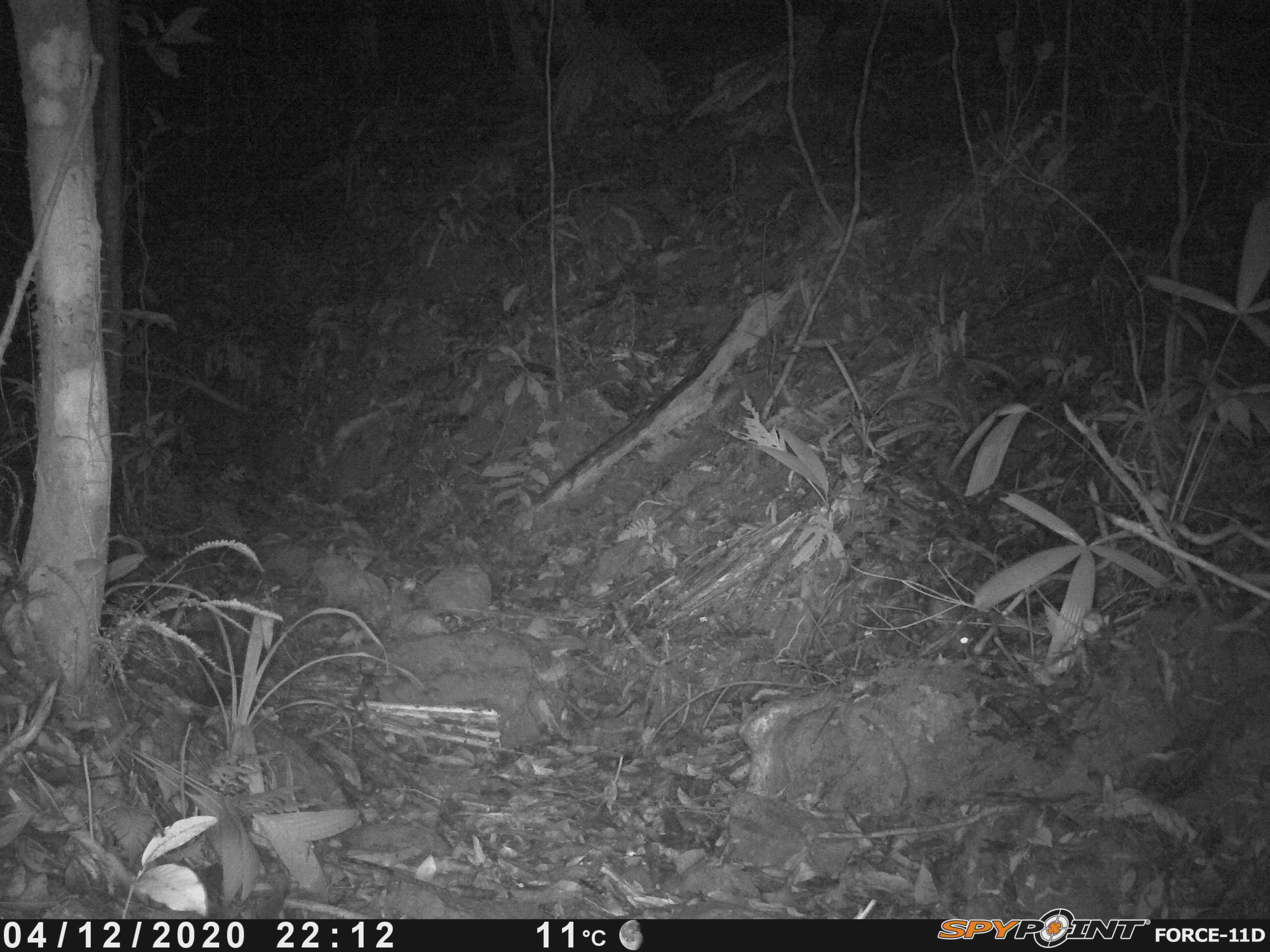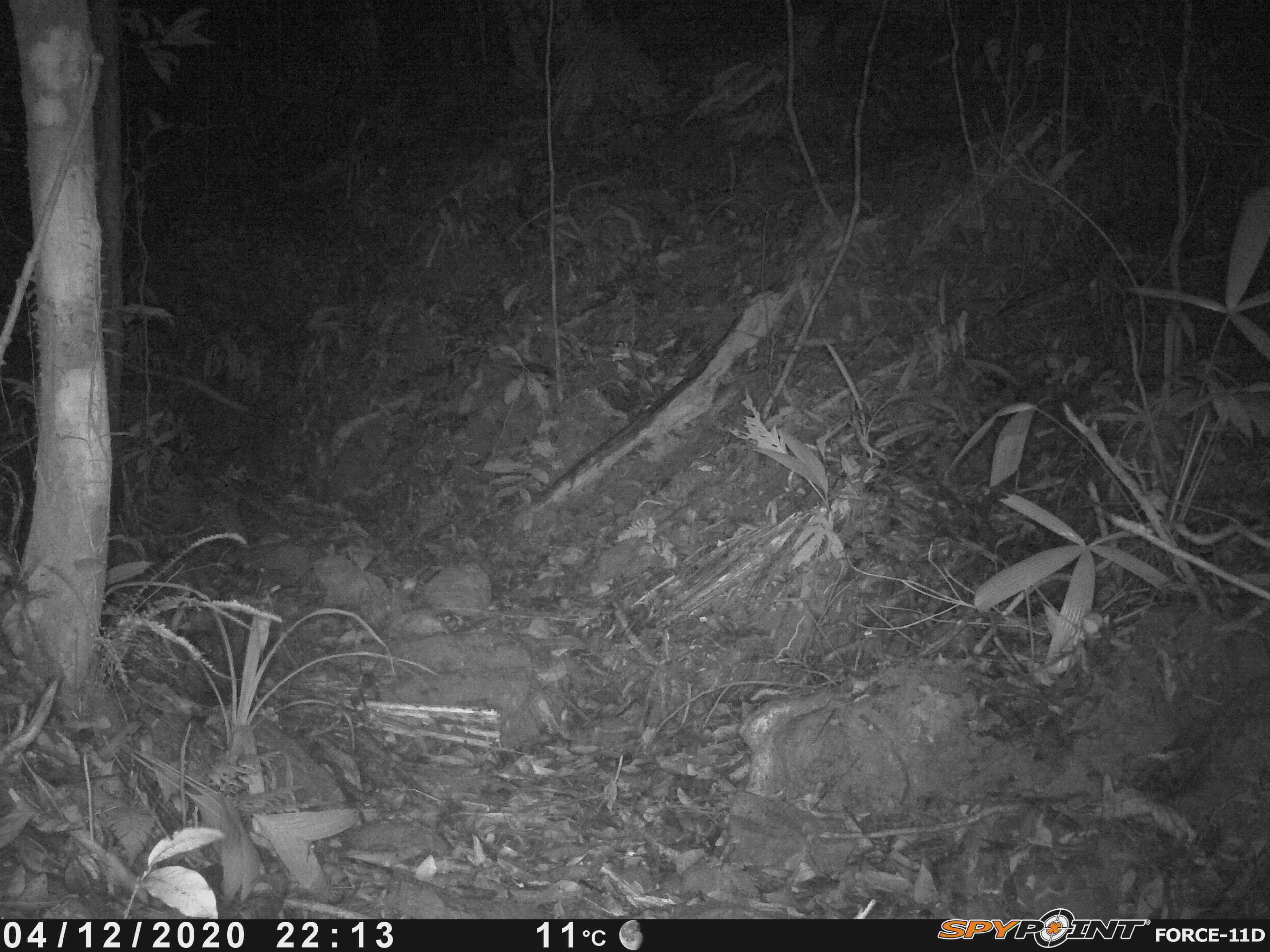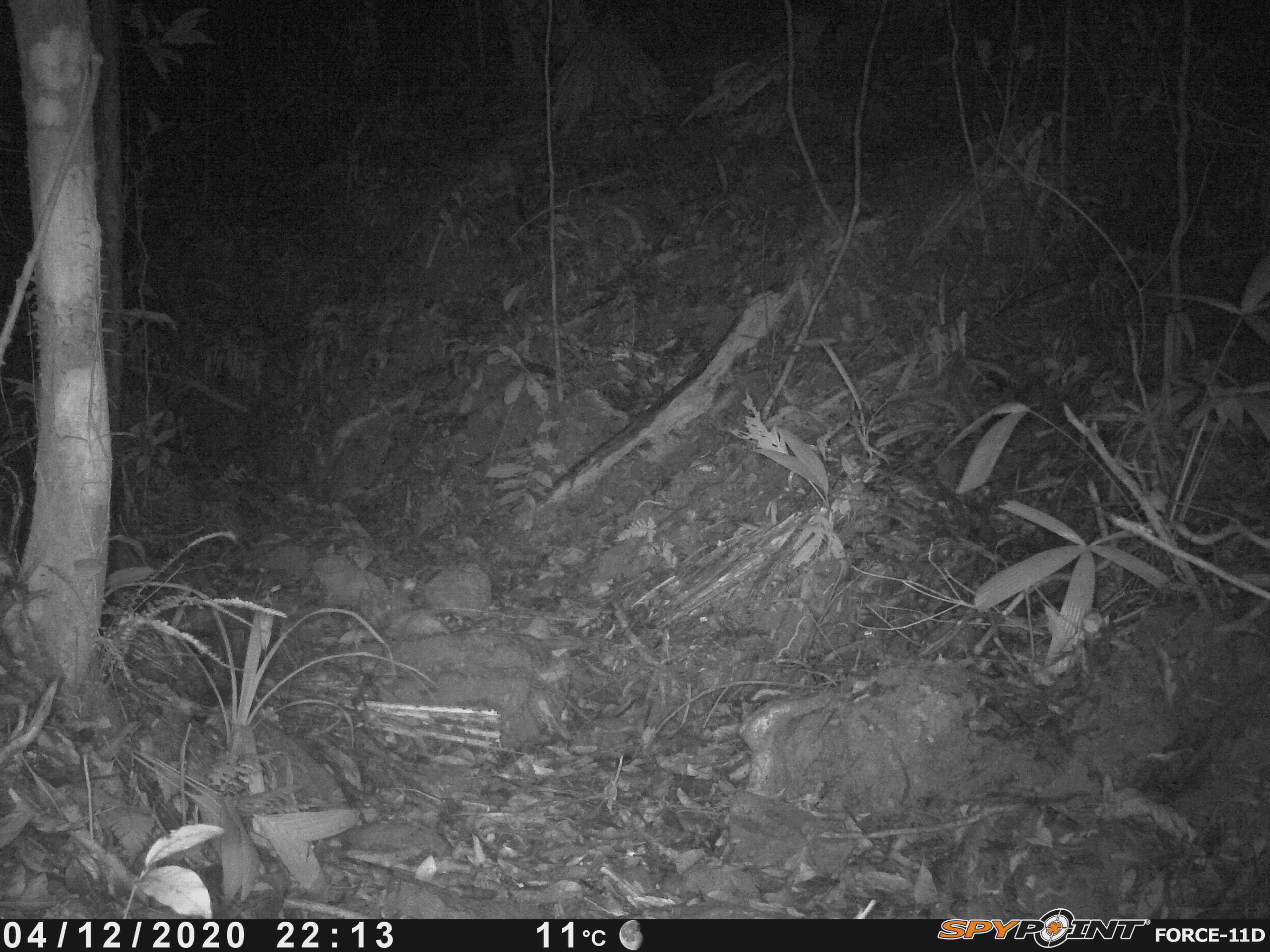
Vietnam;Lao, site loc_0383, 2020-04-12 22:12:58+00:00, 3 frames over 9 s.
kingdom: Animalia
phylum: Chordata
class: Mammalia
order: Rodentia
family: Muridae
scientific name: Muridae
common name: old-world mice and rats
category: unidentified murid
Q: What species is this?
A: Unidentified murid (old-world mice and rats) (Muridae).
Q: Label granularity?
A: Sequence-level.